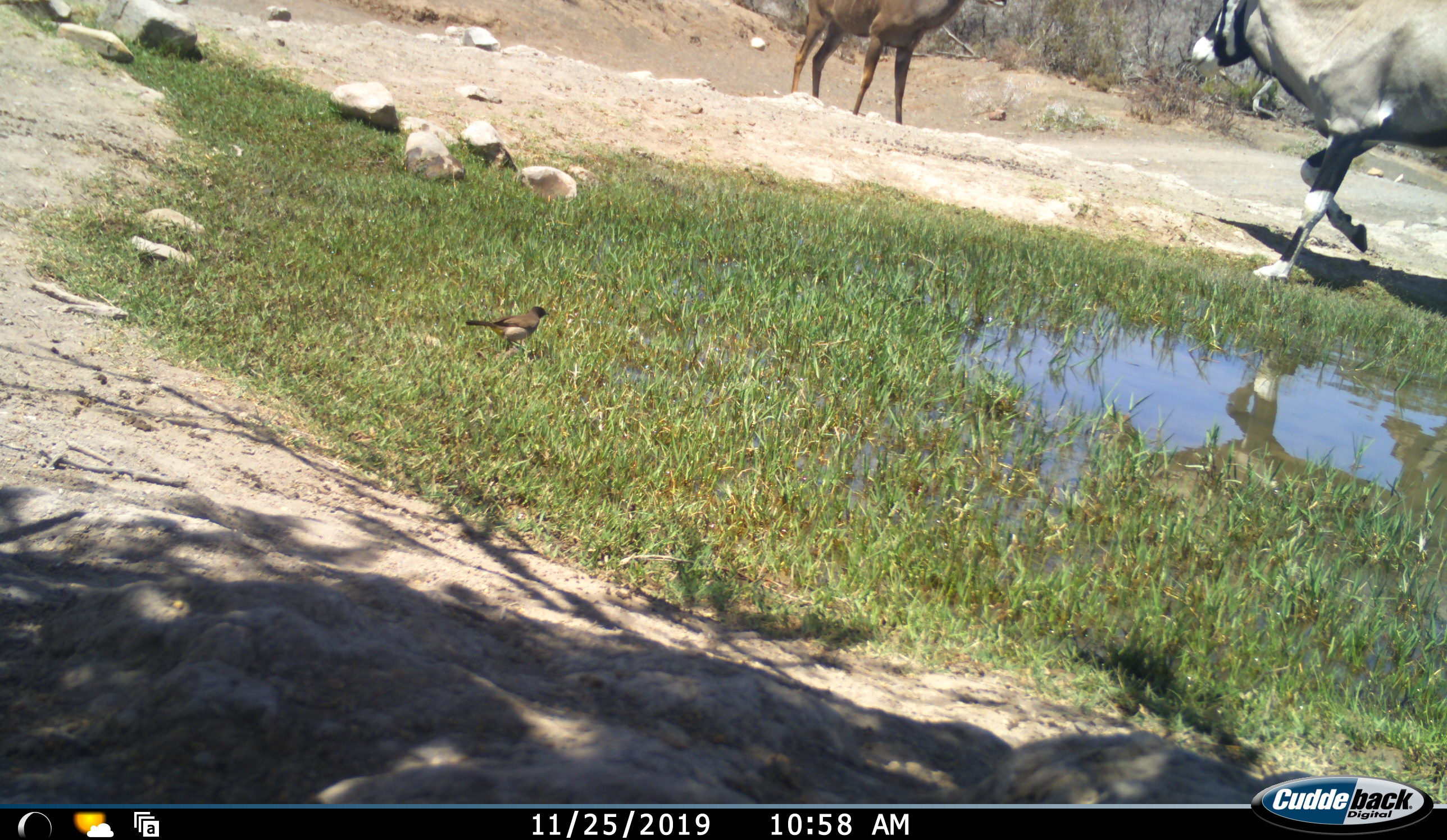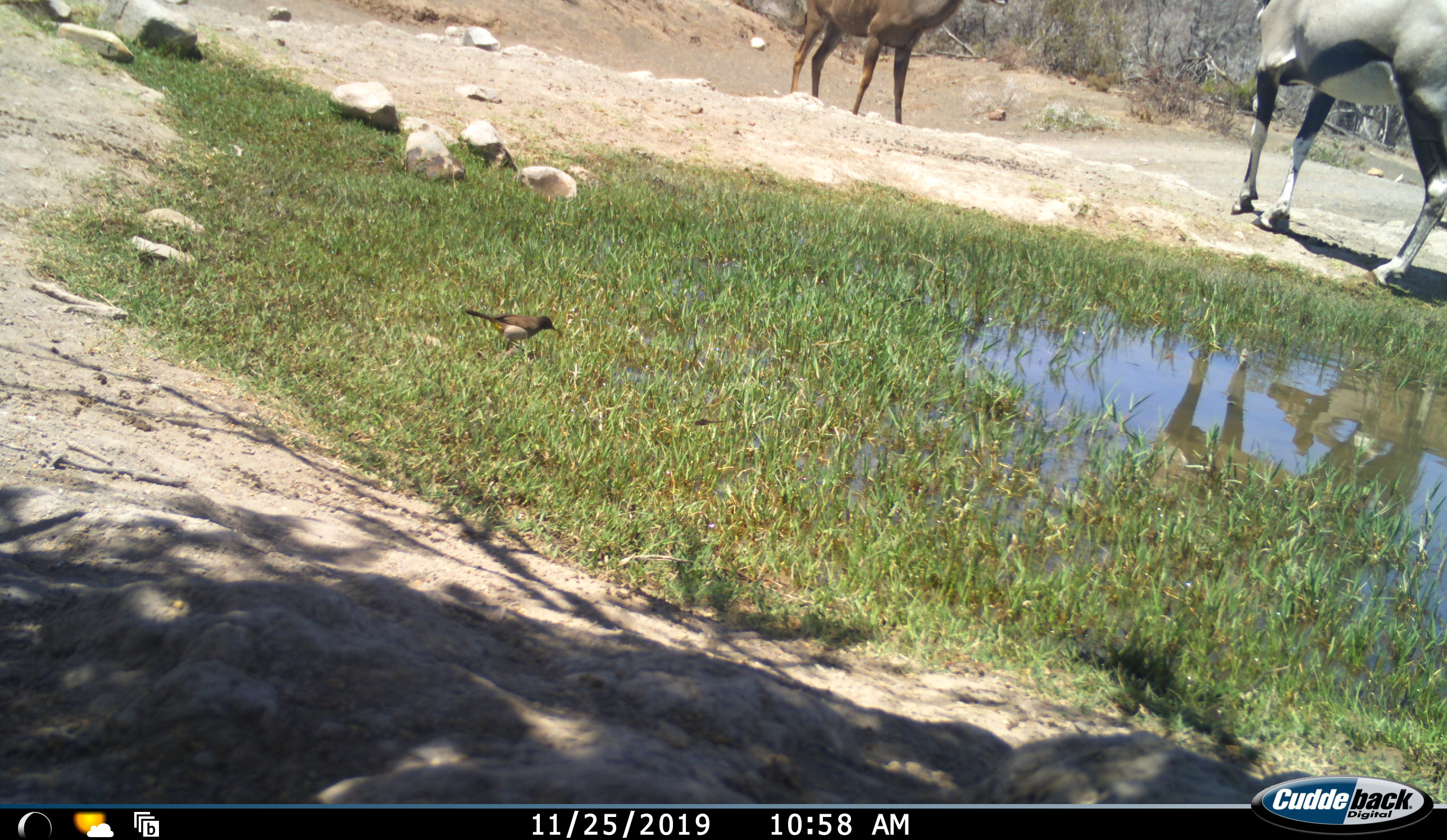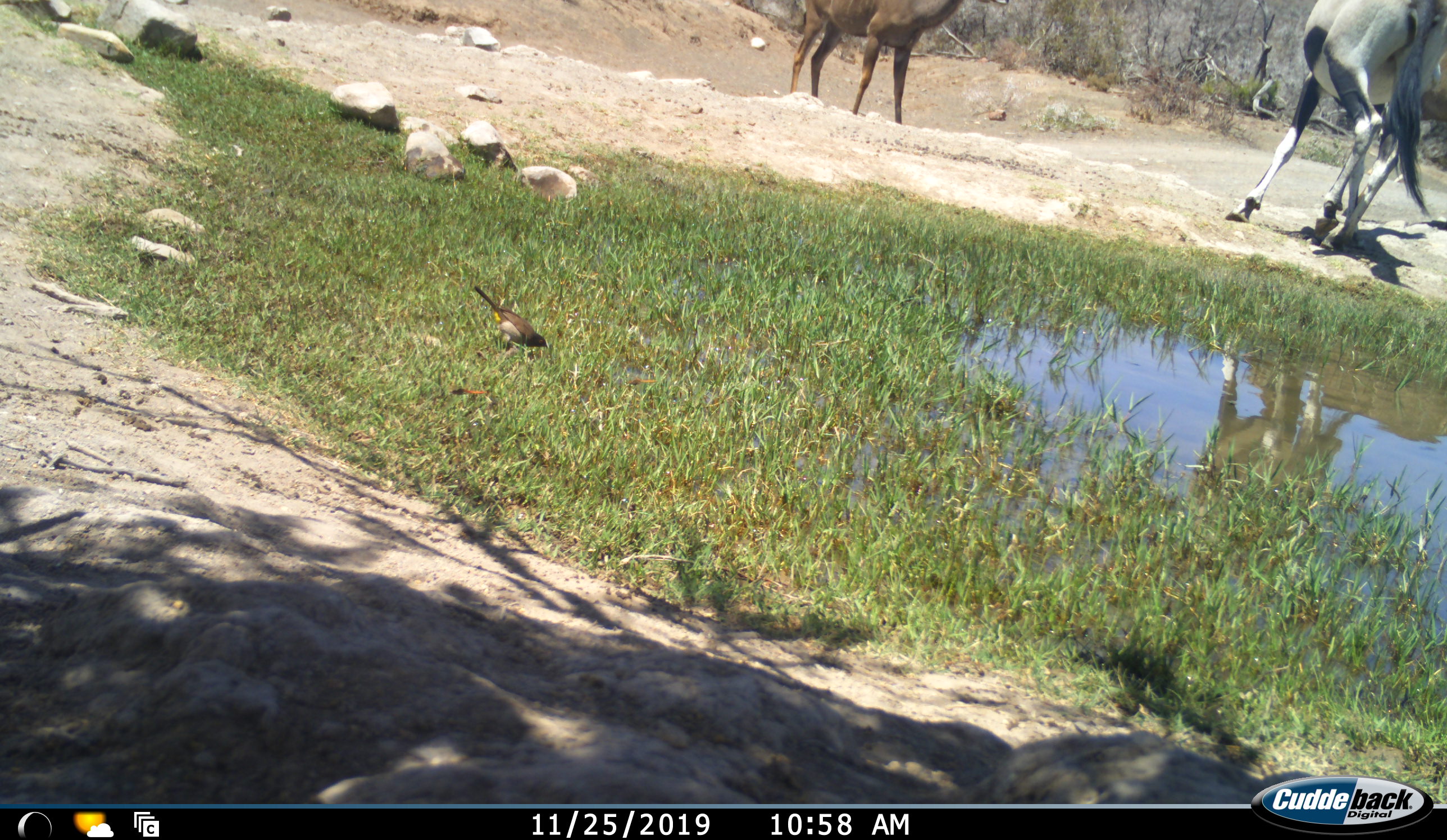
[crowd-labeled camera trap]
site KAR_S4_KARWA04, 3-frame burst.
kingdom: Animalia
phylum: Chordata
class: Aves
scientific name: Aves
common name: bird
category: birdother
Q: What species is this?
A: Birdother (bird) (Aves).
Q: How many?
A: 1.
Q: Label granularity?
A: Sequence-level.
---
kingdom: Animalia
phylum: Chordata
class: Mammalia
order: Artiodactyla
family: Bovidae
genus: Oryx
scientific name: Oryx gazella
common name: gemsbok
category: oryx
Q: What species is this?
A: Oryx (gemsbok) (Oryx gazella).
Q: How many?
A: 1.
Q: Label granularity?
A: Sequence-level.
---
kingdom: Animalia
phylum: Chordata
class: Mammalia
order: Artiodactyla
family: Bovidae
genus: Tragelaphus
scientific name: Tragelaphus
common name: kudu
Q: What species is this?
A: Kudu (Tragelaphus).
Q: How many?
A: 1.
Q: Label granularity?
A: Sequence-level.